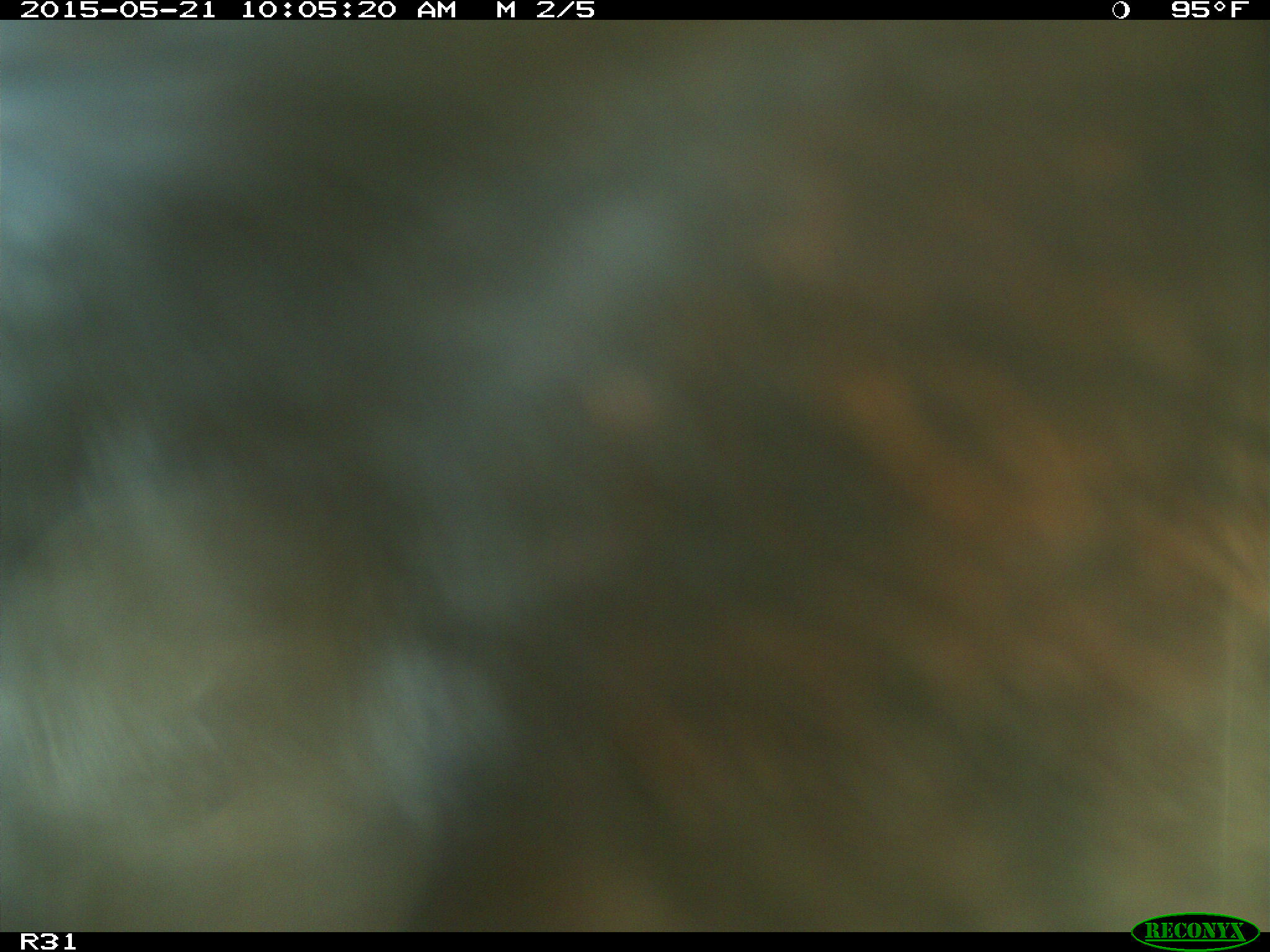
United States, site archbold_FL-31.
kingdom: Animalia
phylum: Chordata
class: Mammalia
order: Artiodactyla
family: Bovidae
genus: Bos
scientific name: Bos taurus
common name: domestic cow